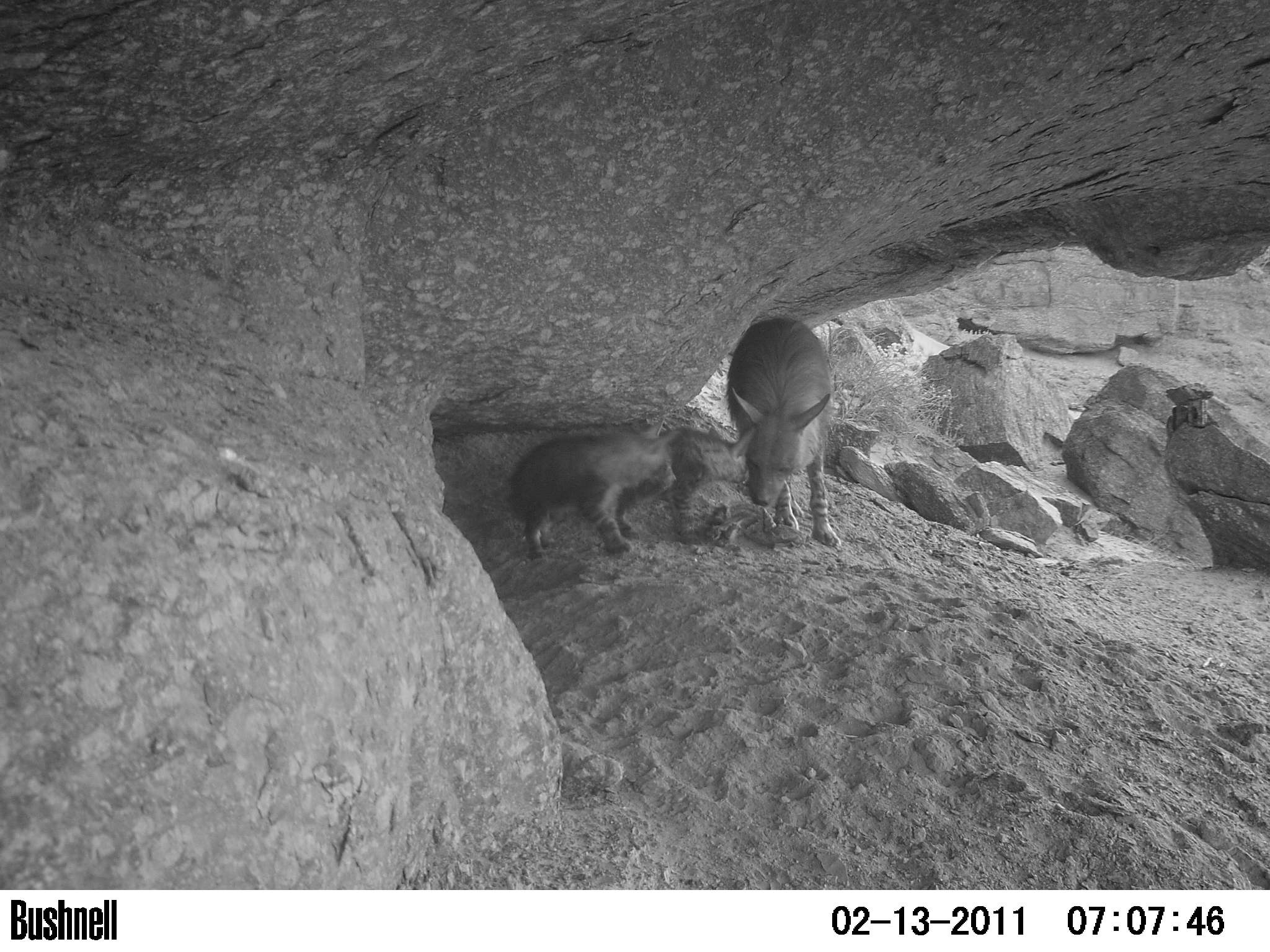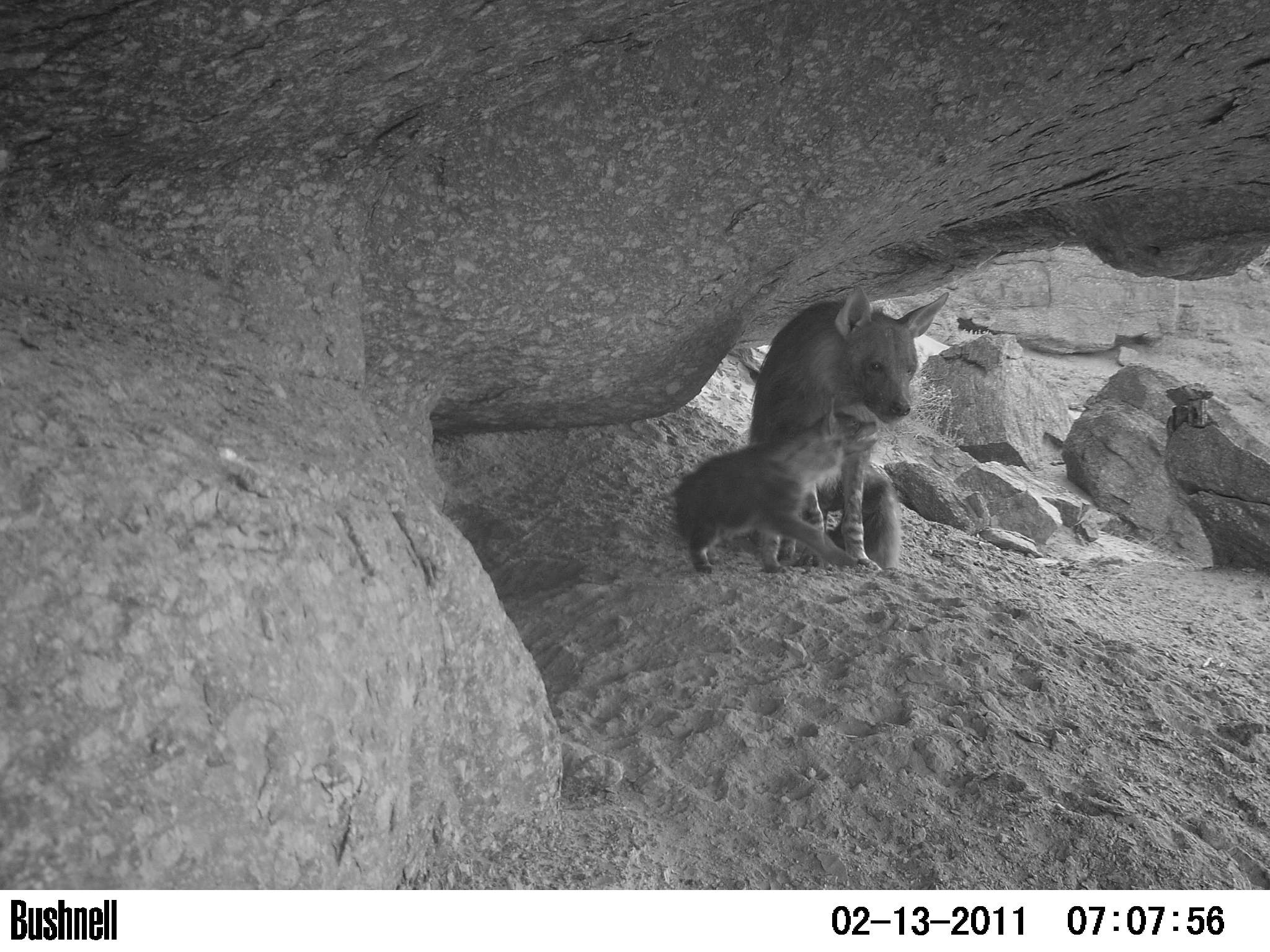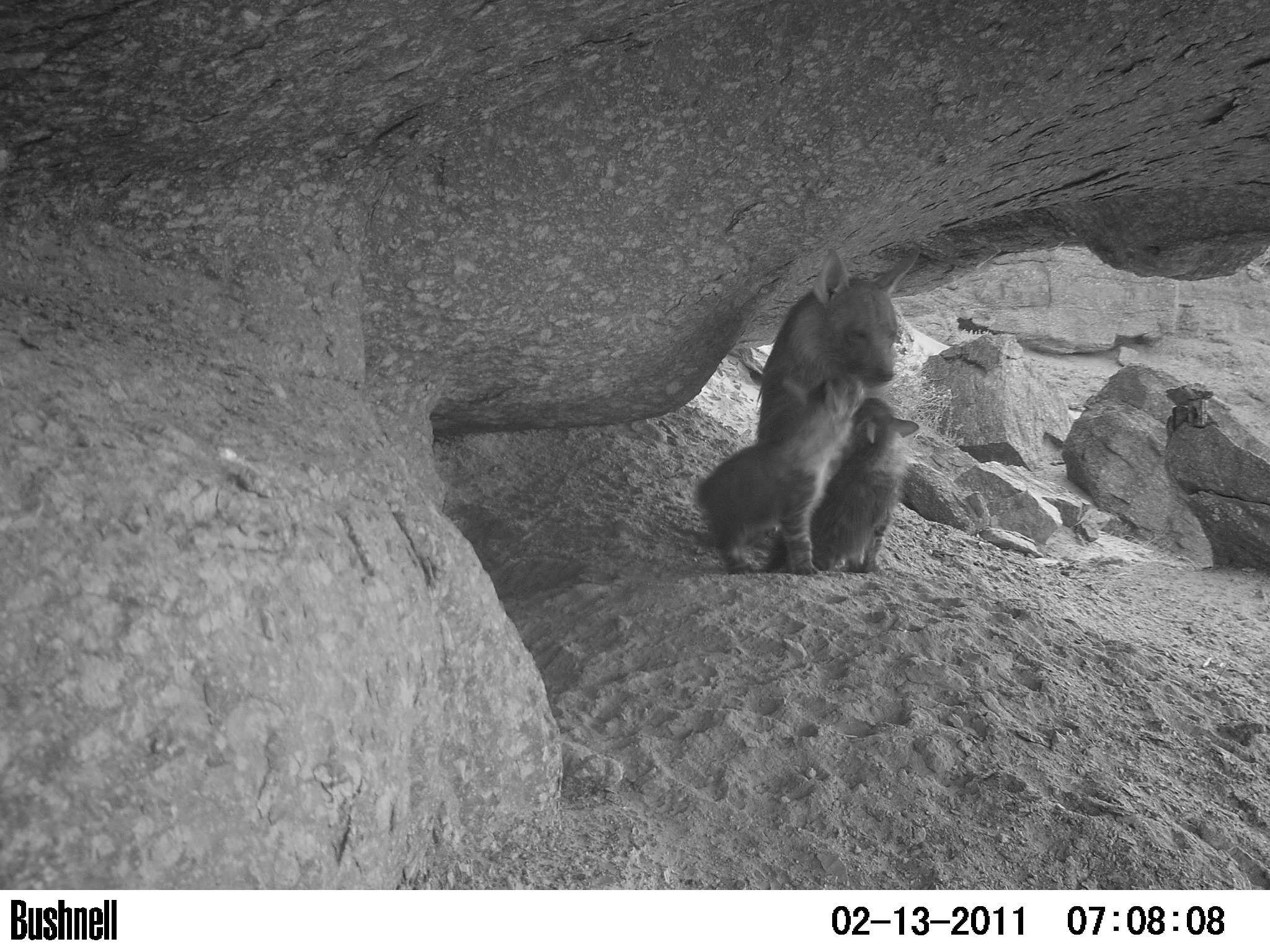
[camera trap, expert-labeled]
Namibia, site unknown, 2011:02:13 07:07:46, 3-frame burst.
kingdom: Animalia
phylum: Chordata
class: Mammalia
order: Carnivora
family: Hyaenidae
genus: Parahyaena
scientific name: Parahyaena brunnea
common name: brown hyena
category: hyaena brunnea